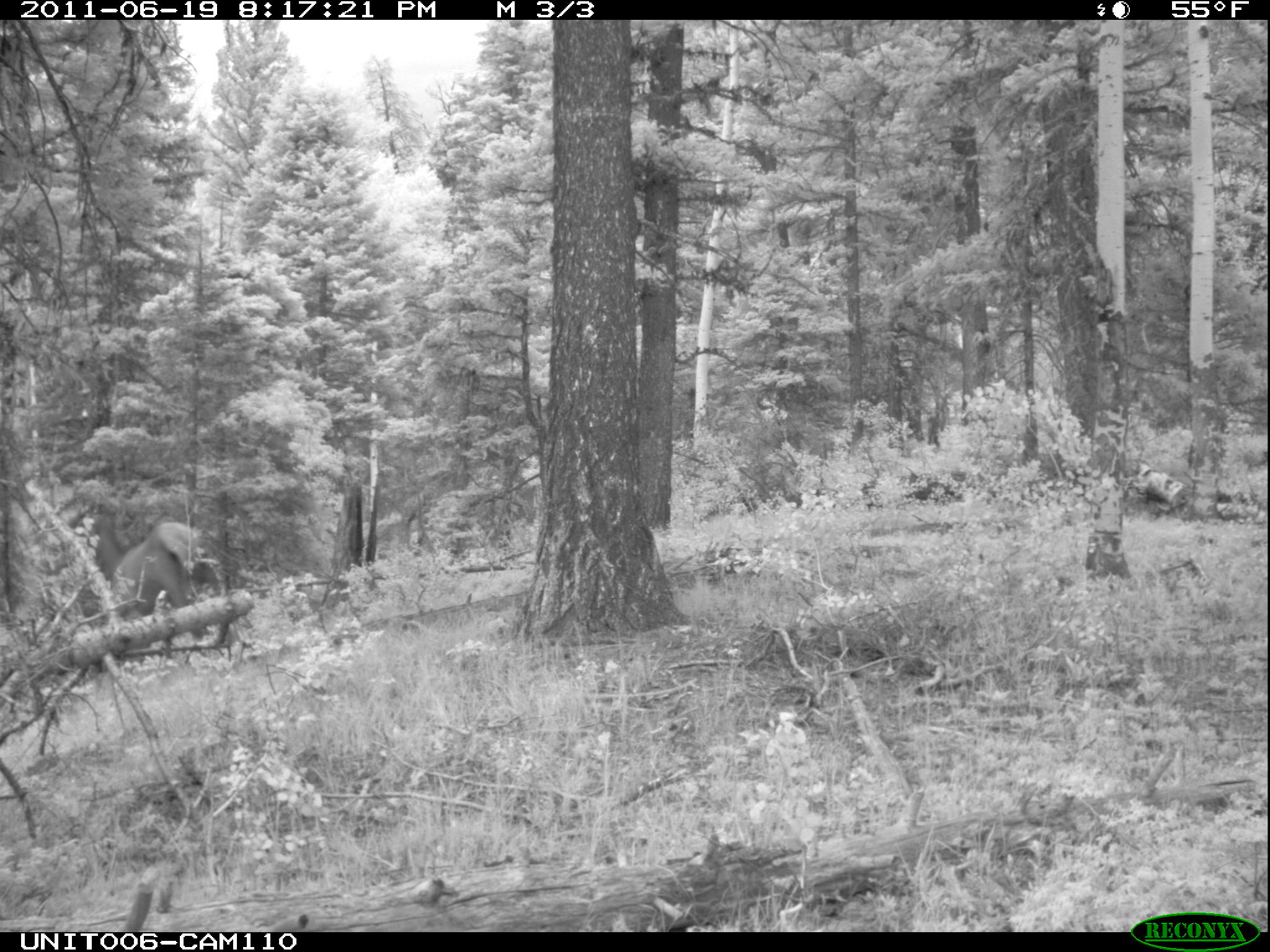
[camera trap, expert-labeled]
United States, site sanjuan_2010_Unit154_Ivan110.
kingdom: Animalia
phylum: Chordata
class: Mammalia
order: Artiodactyla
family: Cervidae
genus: Cervus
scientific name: Cervus elaphus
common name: red deer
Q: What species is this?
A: Cervus elaphus (red deer).